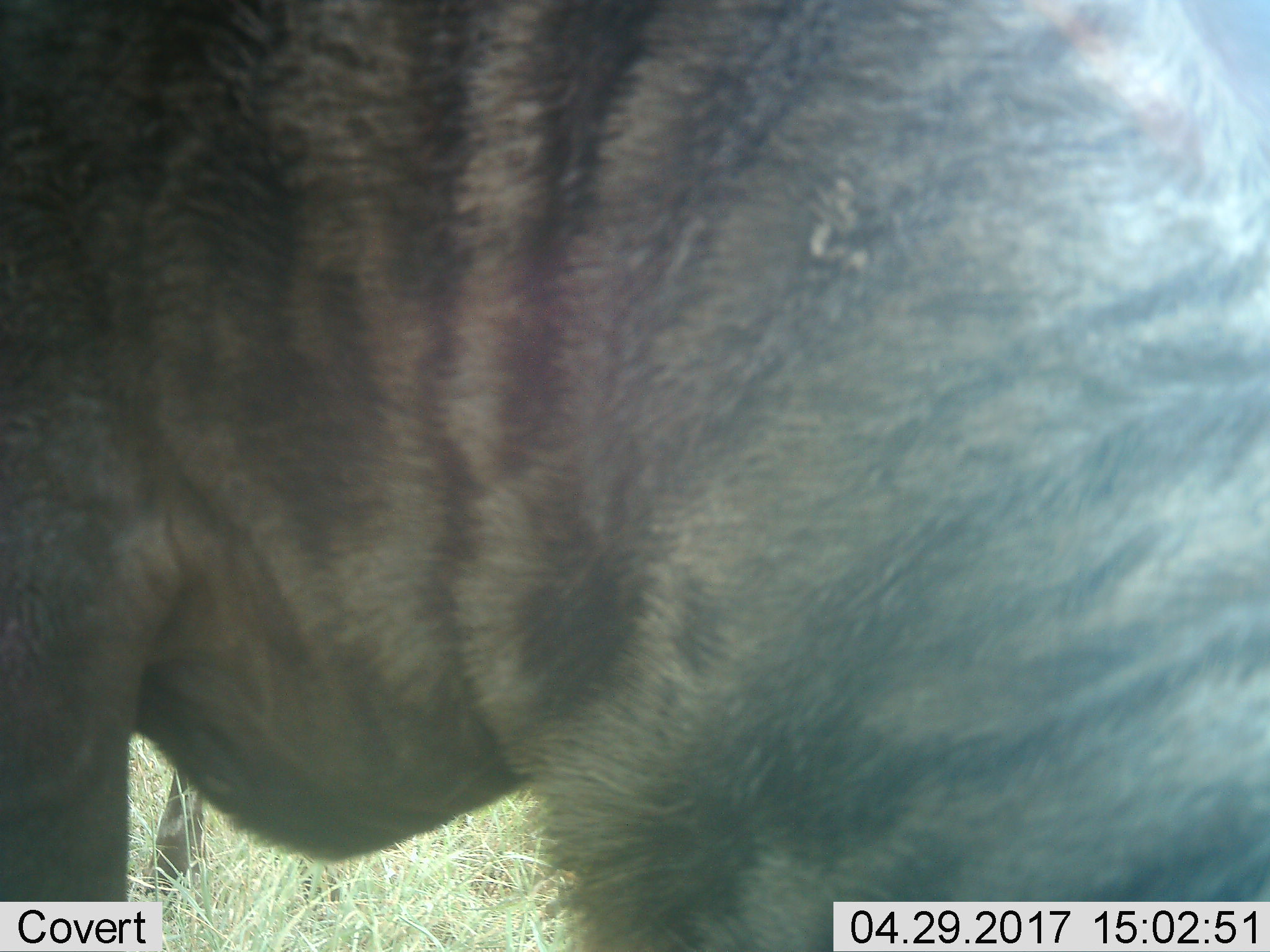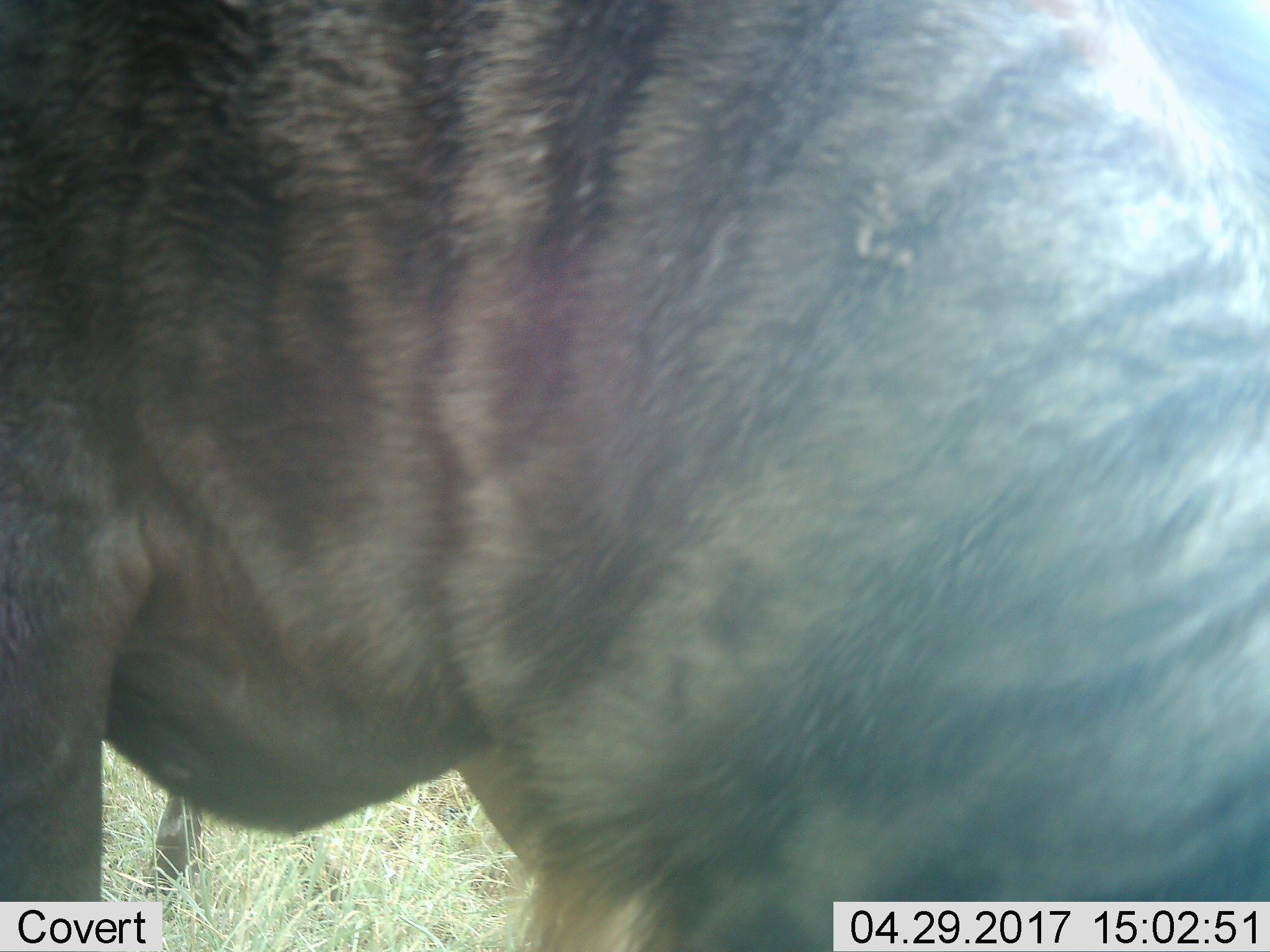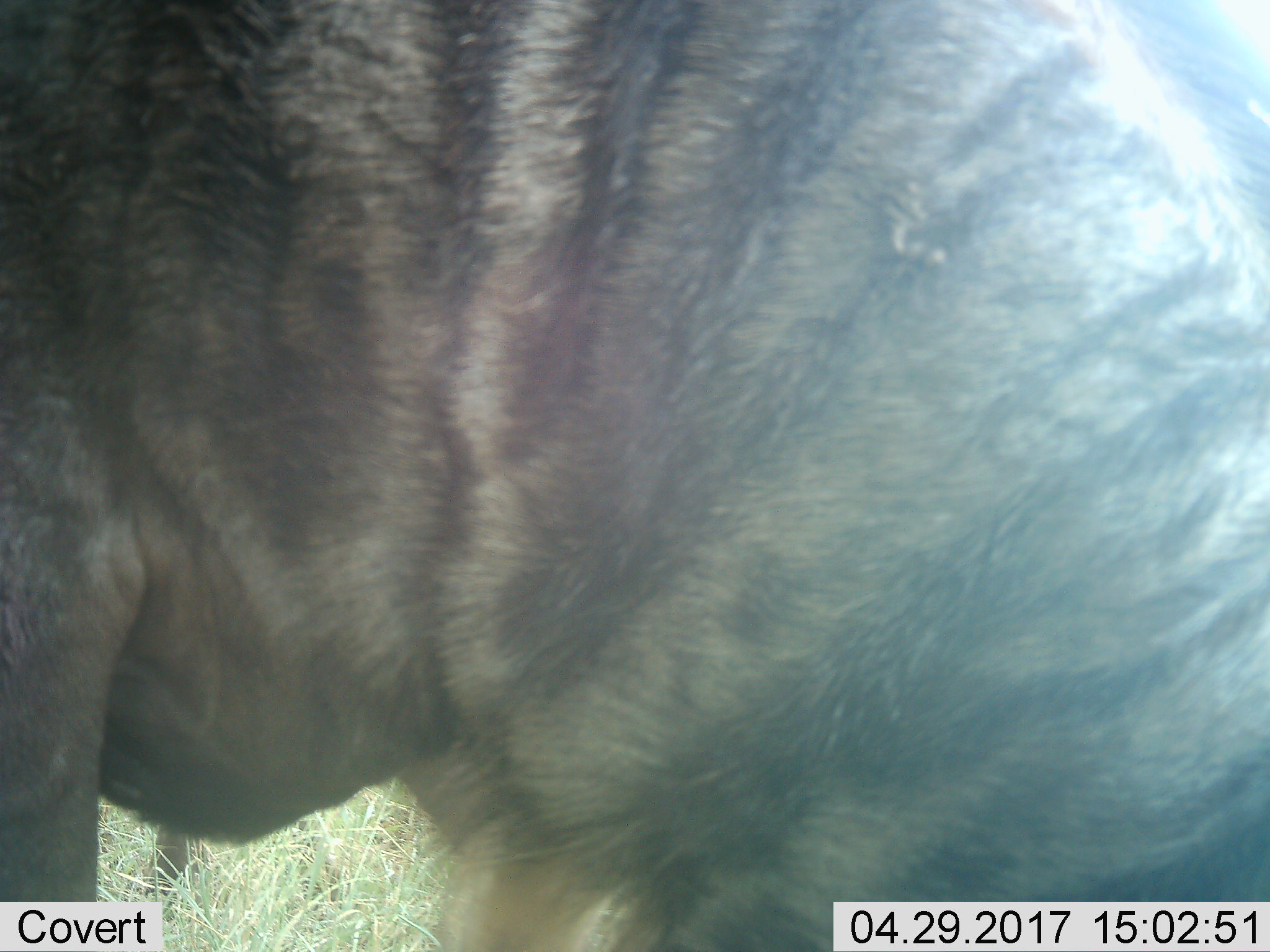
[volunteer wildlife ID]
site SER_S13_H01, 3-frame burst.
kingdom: Animalia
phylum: Chordata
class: Mammalia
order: Artiodactyla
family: Bovidae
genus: Connochaetes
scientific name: Connochaetes taurinus taurinus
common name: blue wildebeest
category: wildebeestblue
Wildebeestblue (blue wildebeest) (Connochaetes taurinus taurinus), count 1. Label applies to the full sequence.